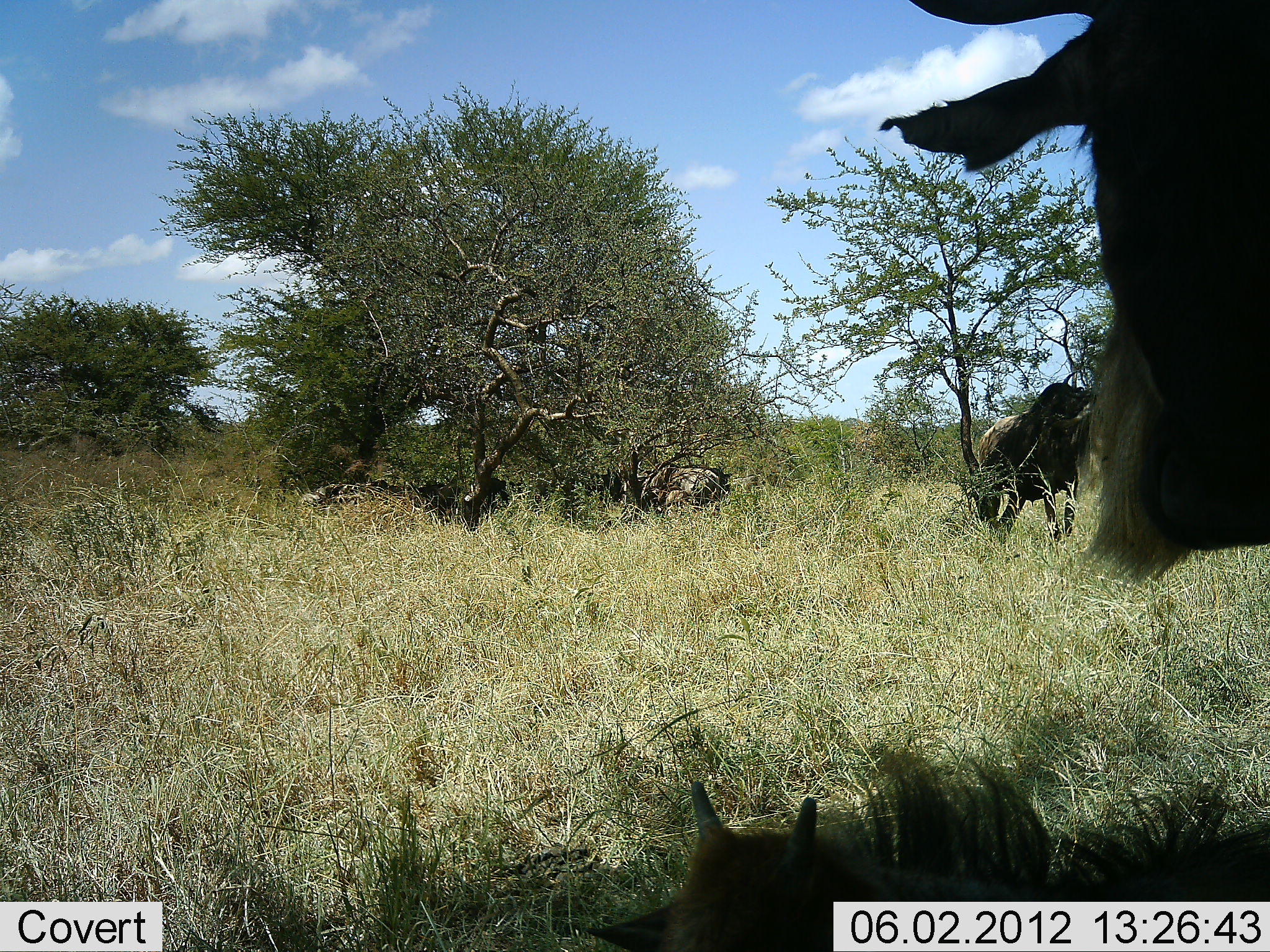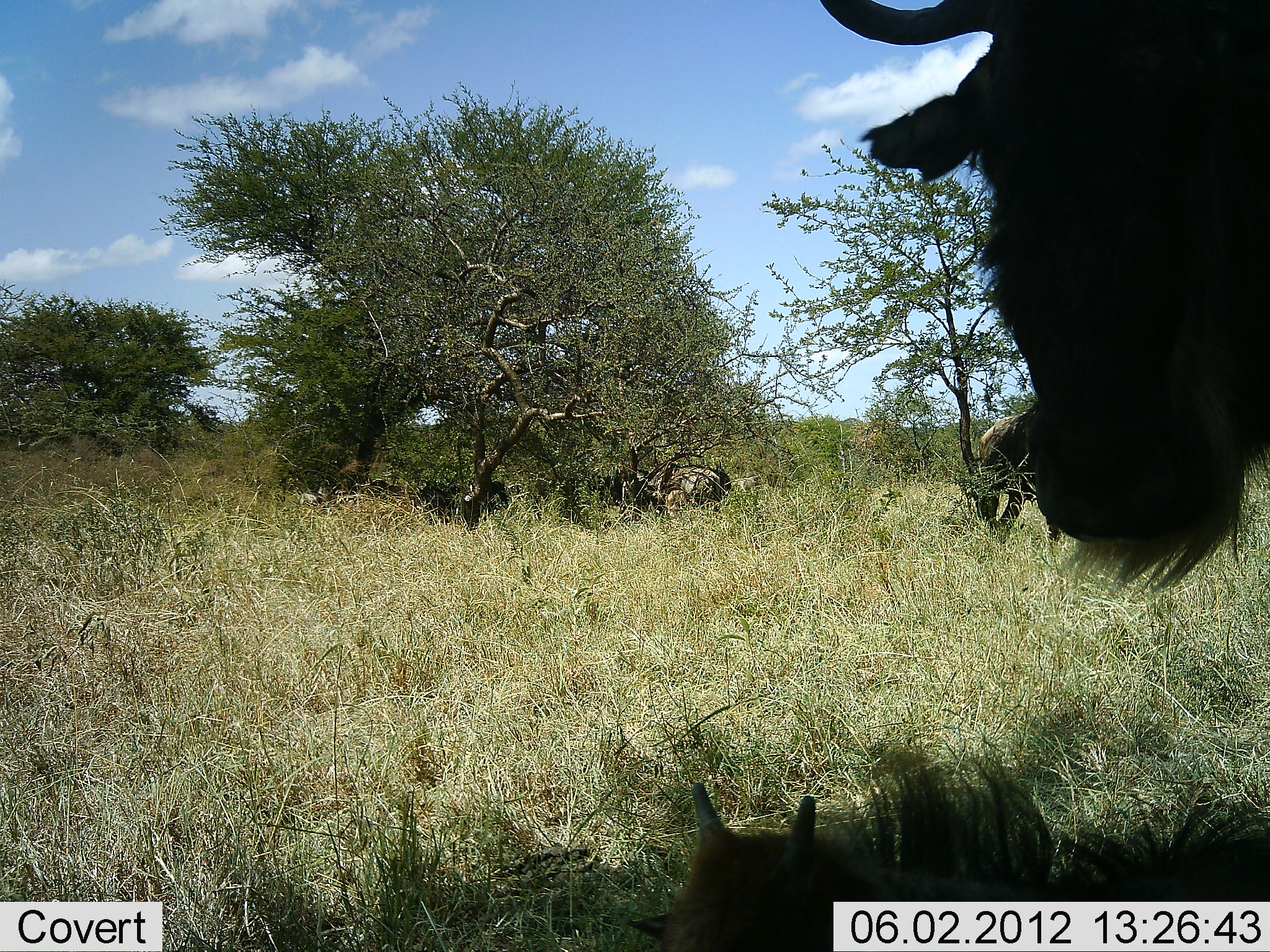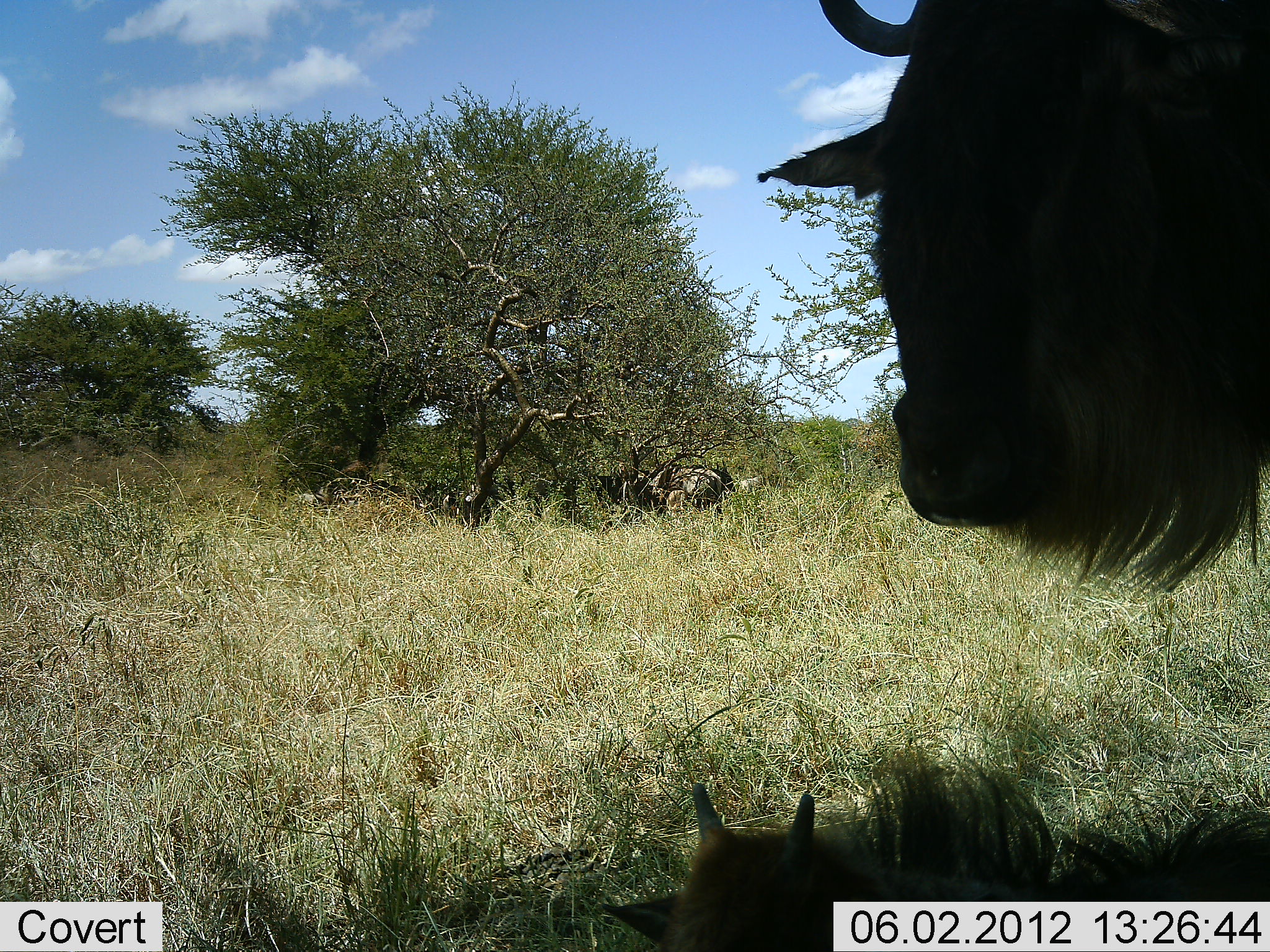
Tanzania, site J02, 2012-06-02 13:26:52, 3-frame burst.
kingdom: Animalia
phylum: Chordata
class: Mammalia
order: Artiodactyla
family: Bovidae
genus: Connochaetes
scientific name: Connochaetes taurinus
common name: blue wildebeest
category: wildebeest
Wildebeest (blue wildebeest) (Connochaetes taurinus), count 6. Behavior (volunteer vote fractions): standing 90%, resting 80%, moving 20%, interacting 10%. Young present (vote fraction): 50%. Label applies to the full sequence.